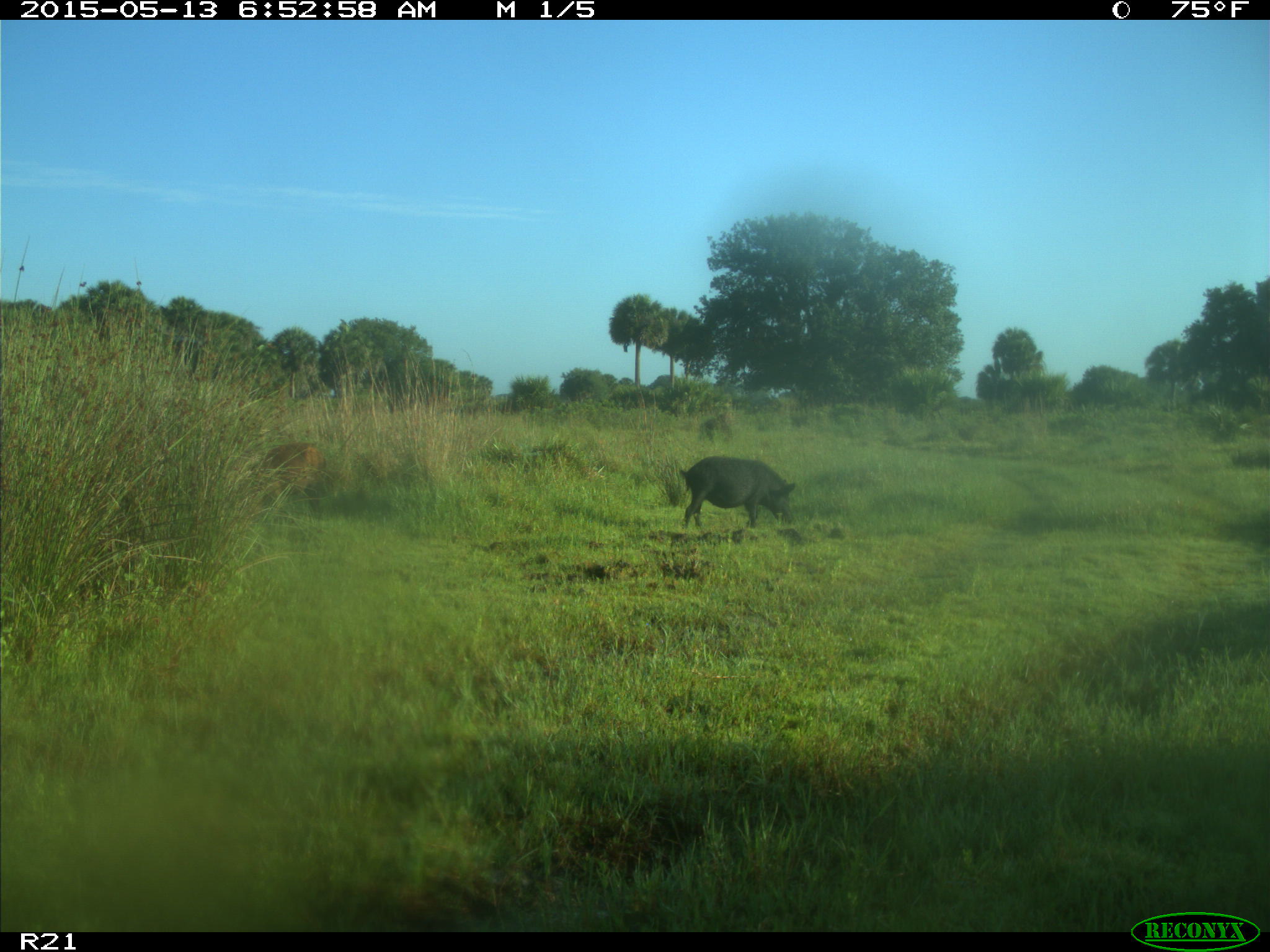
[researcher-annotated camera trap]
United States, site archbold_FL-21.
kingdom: Animalia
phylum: Chordata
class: Mammalia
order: Artiodactyla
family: Bovidae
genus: Bos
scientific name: Bos taurus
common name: domestic cow